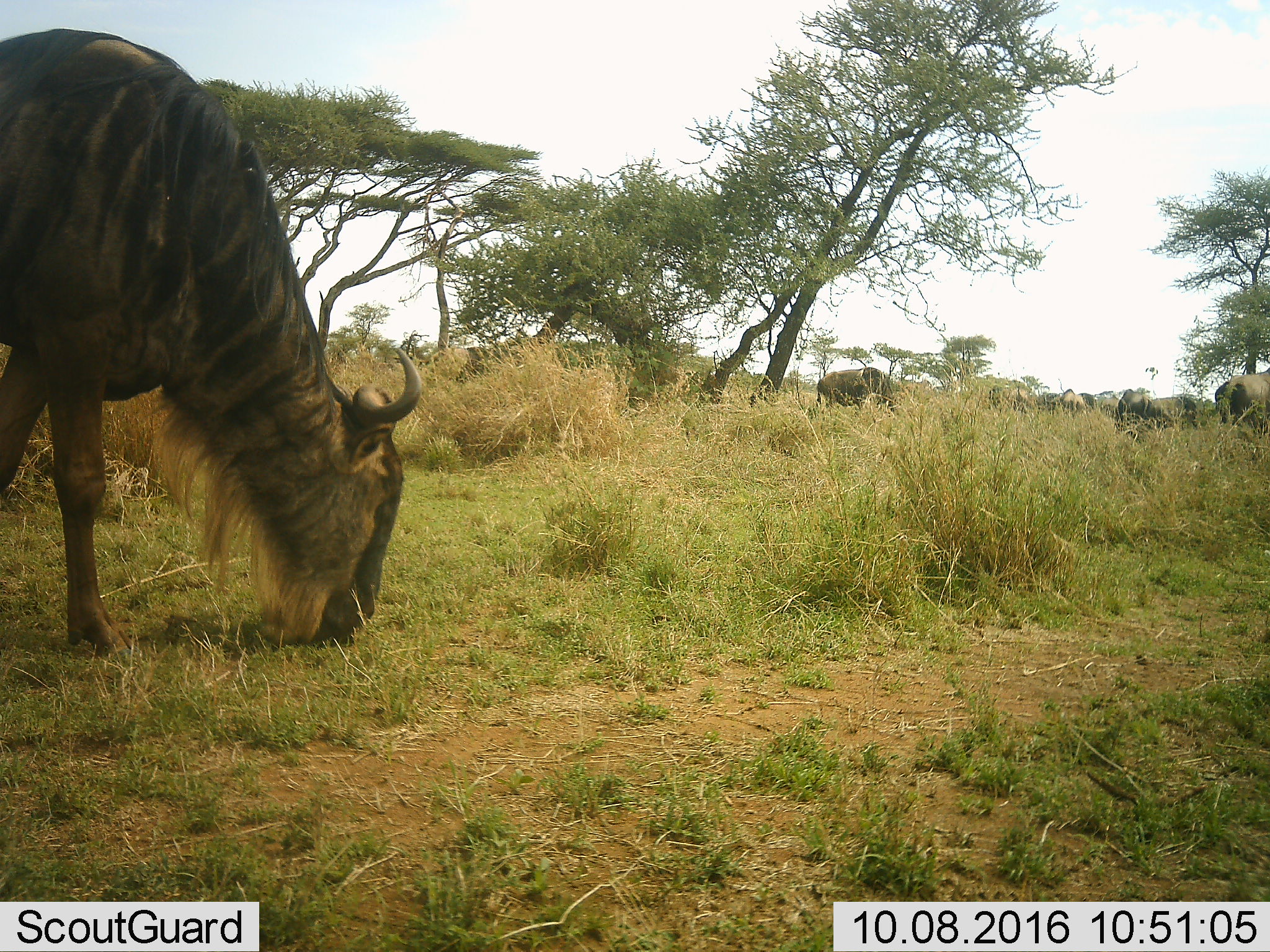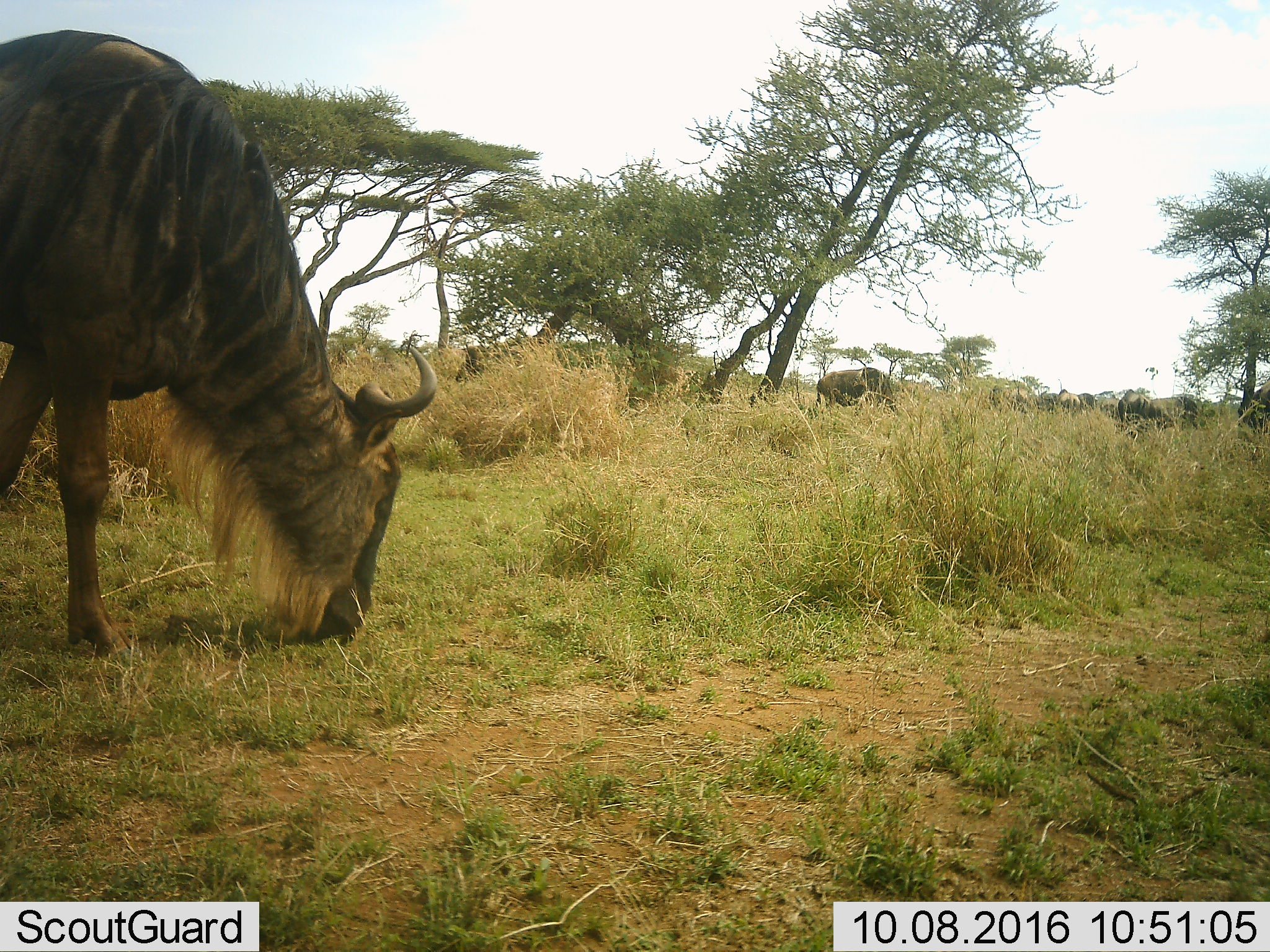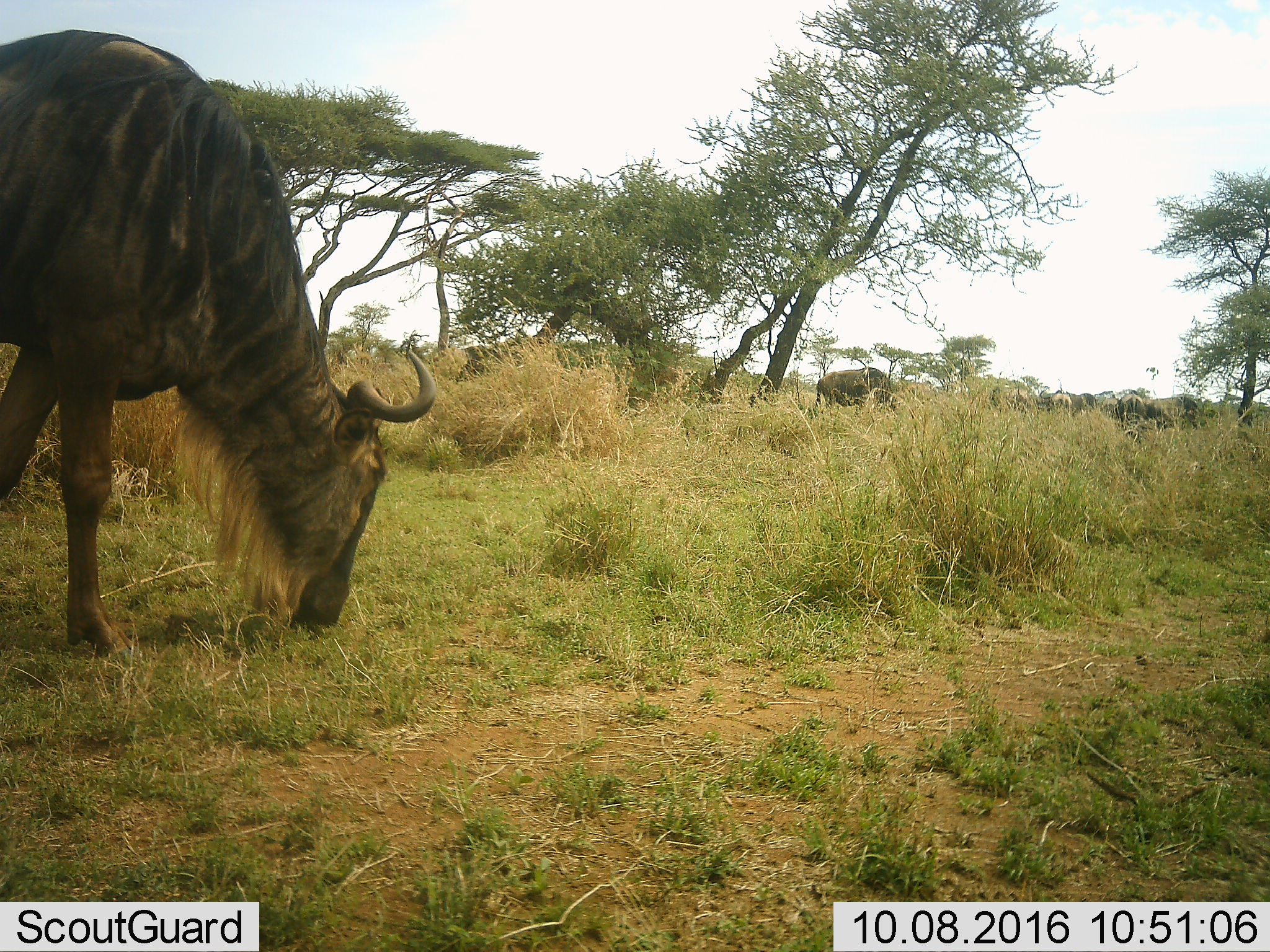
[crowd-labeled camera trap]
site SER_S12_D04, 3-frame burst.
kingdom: Animalia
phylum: Chordata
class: Mammalia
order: Artiodactyla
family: Bovidae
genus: Connochaetes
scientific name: Connochaetes taurinus taurinus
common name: blue wildebeest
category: wildebeestblue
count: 9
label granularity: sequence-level